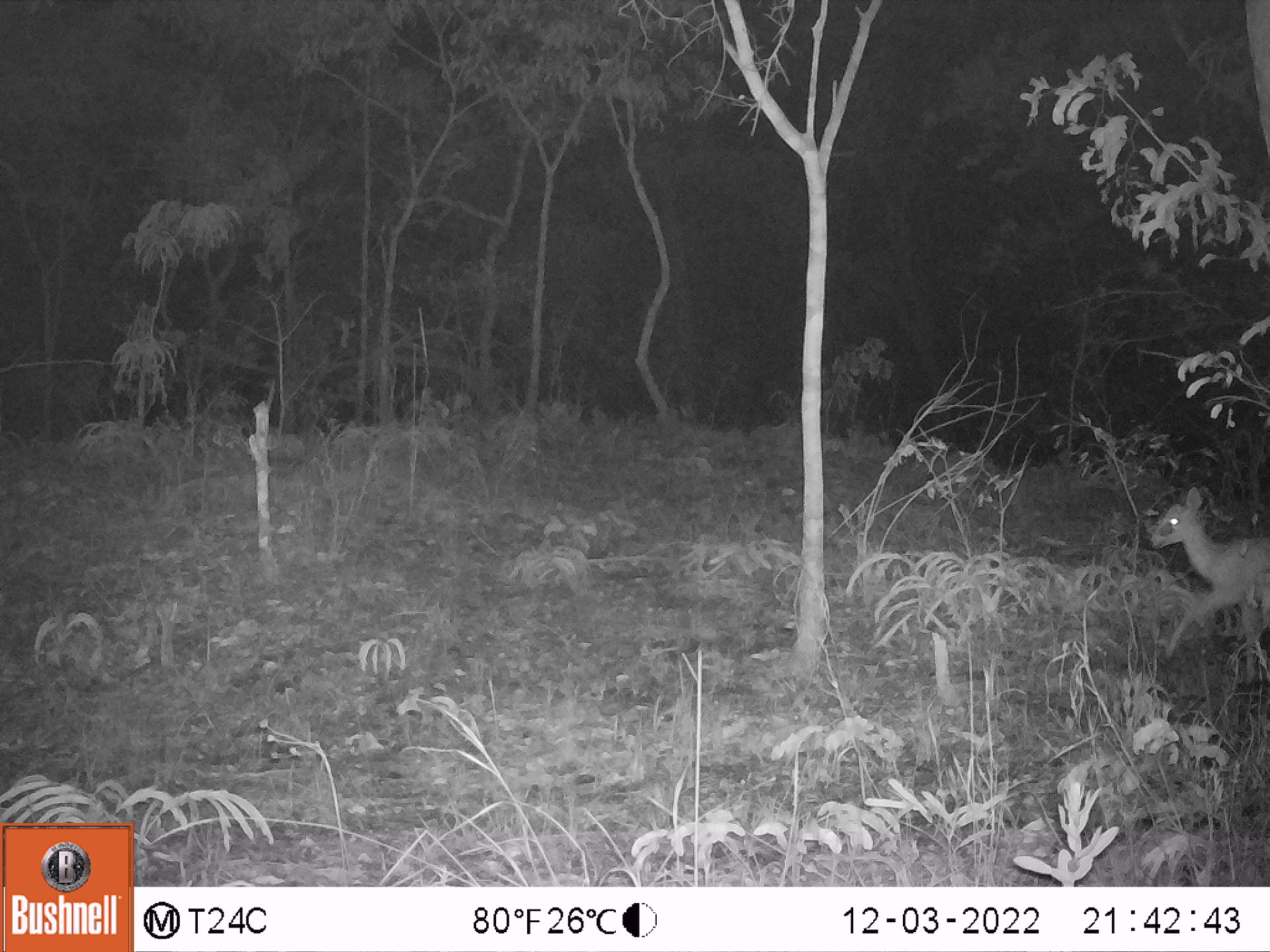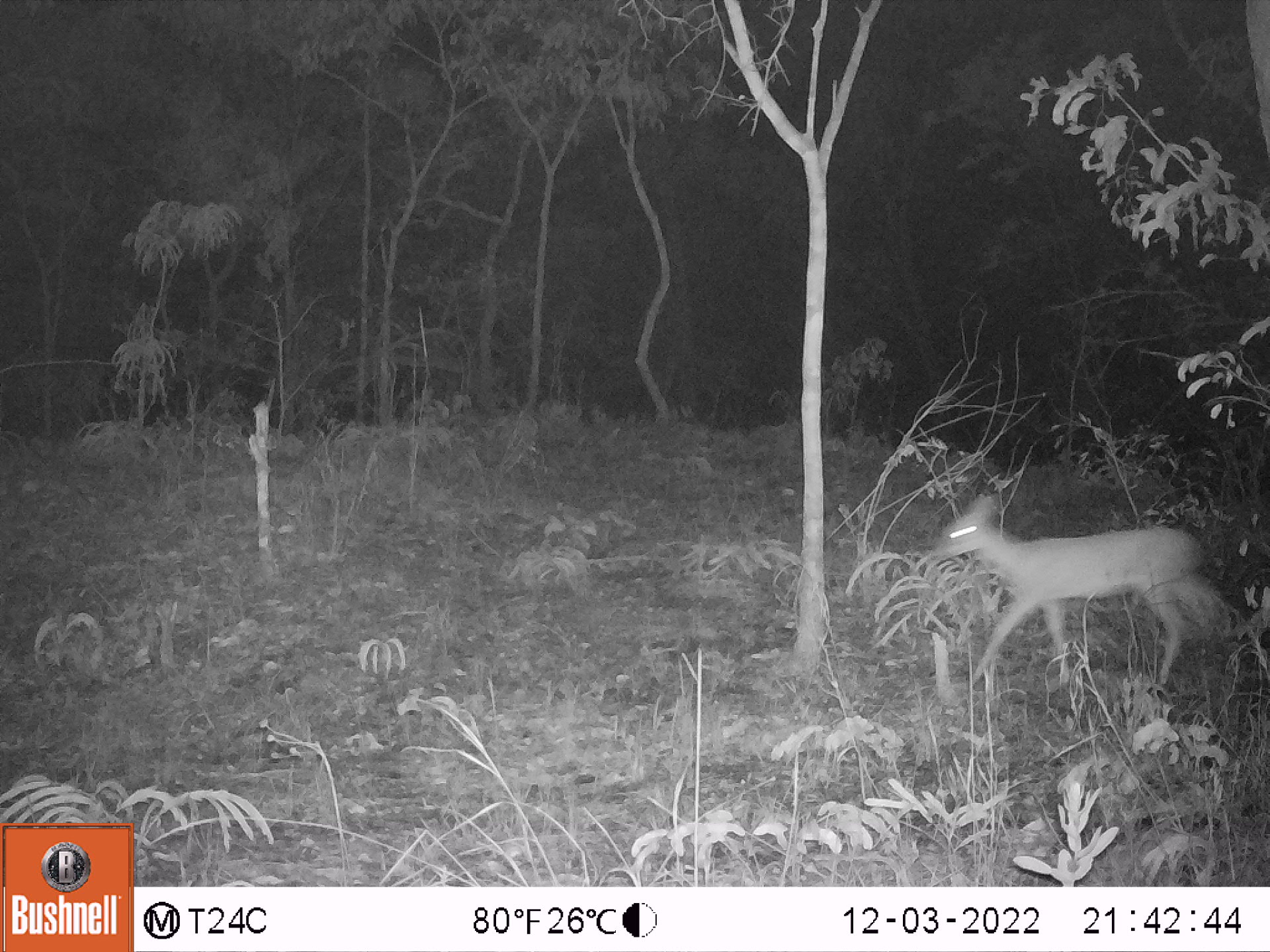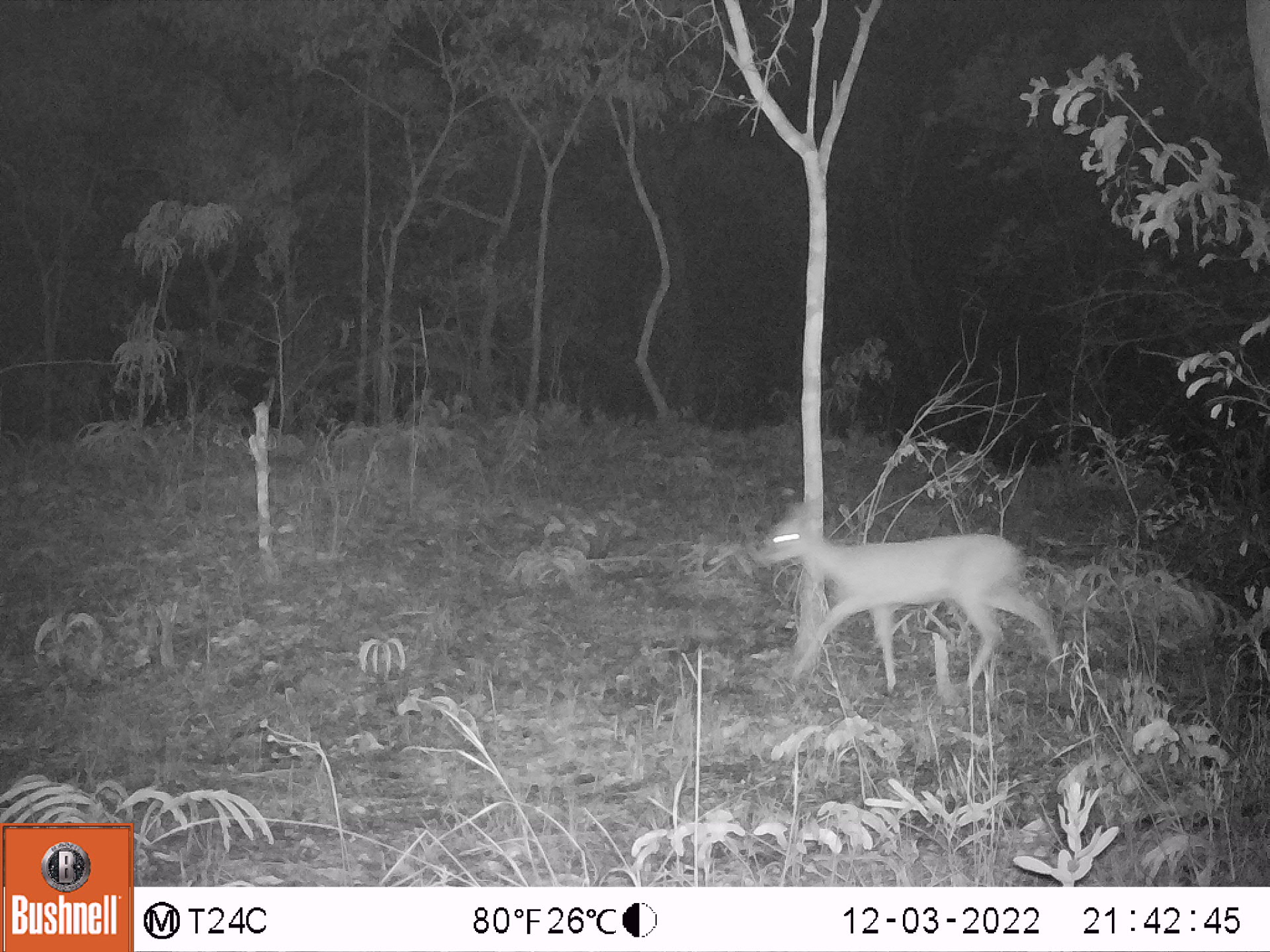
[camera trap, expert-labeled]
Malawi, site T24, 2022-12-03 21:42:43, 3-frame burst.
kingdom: Animalia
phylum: Chordata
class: Mammalia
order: Artiodactyla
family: Bovidae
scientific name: Antilopinae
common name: small antelope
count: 1